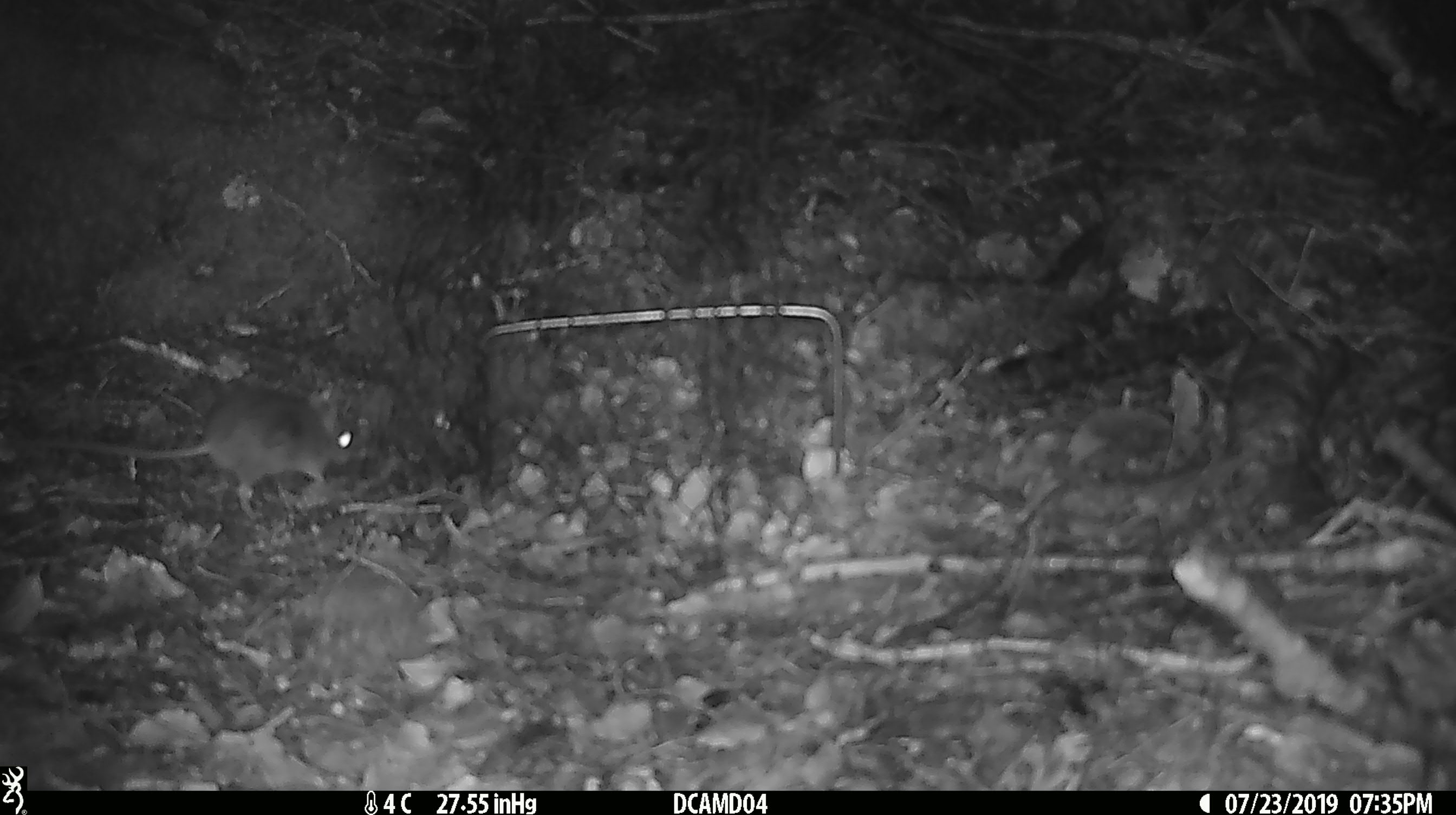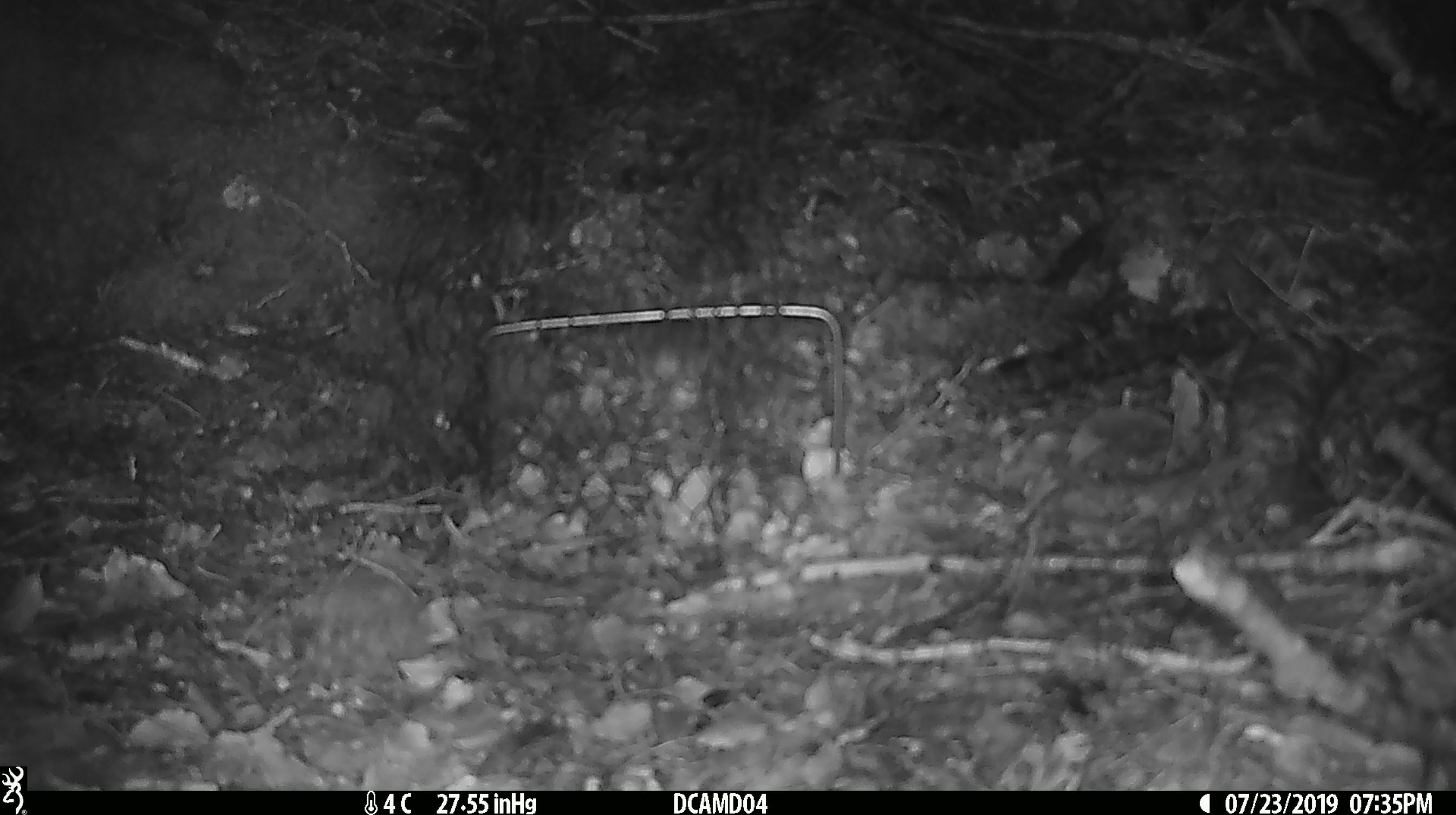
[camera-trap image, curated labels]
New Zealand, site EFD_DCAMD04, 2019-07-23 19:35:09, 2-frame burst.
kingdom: Animalia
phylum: Chordata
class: Mammalia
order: Rodentia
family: Muridae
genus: Mus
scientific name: Mus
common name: mouse